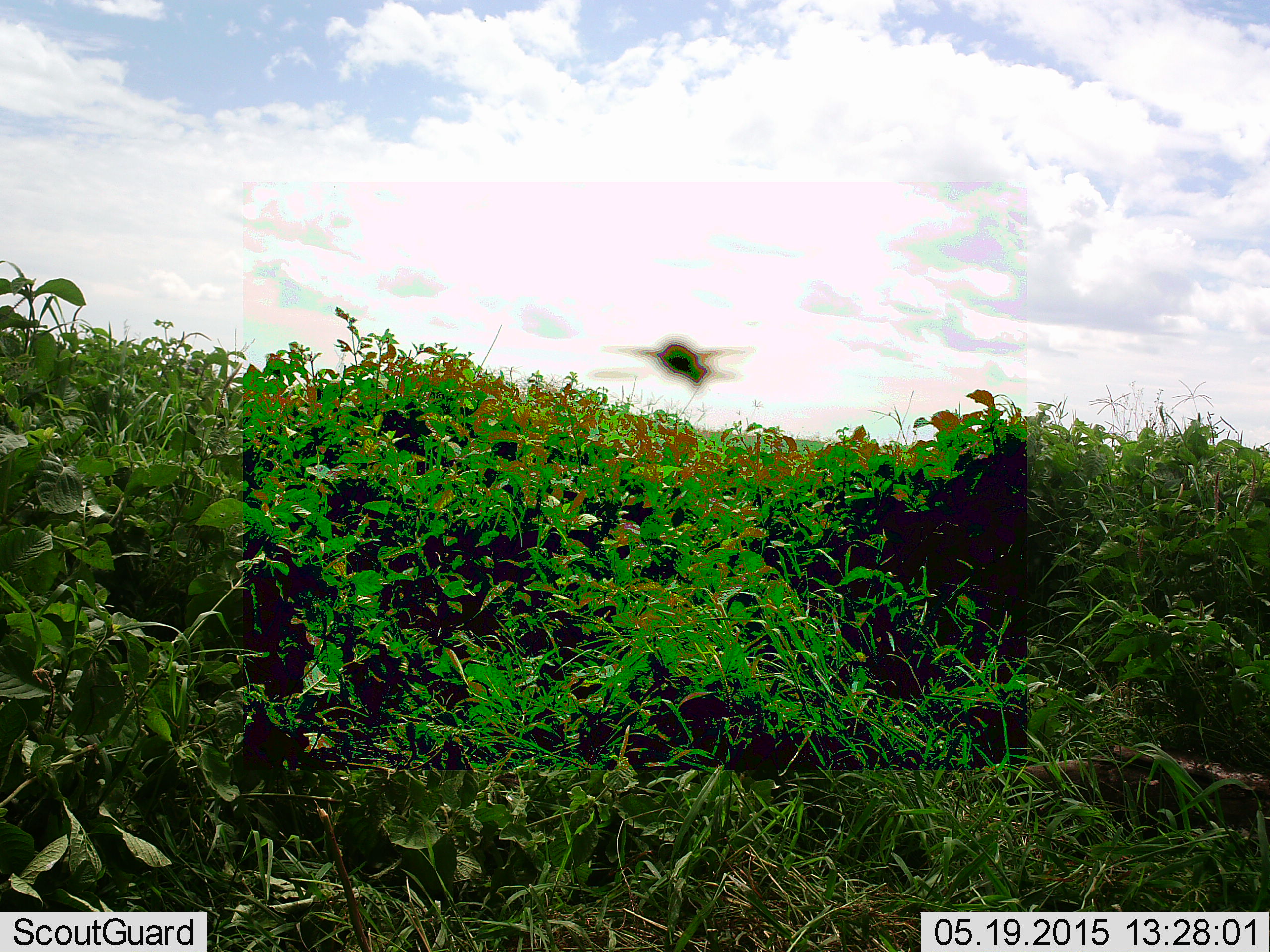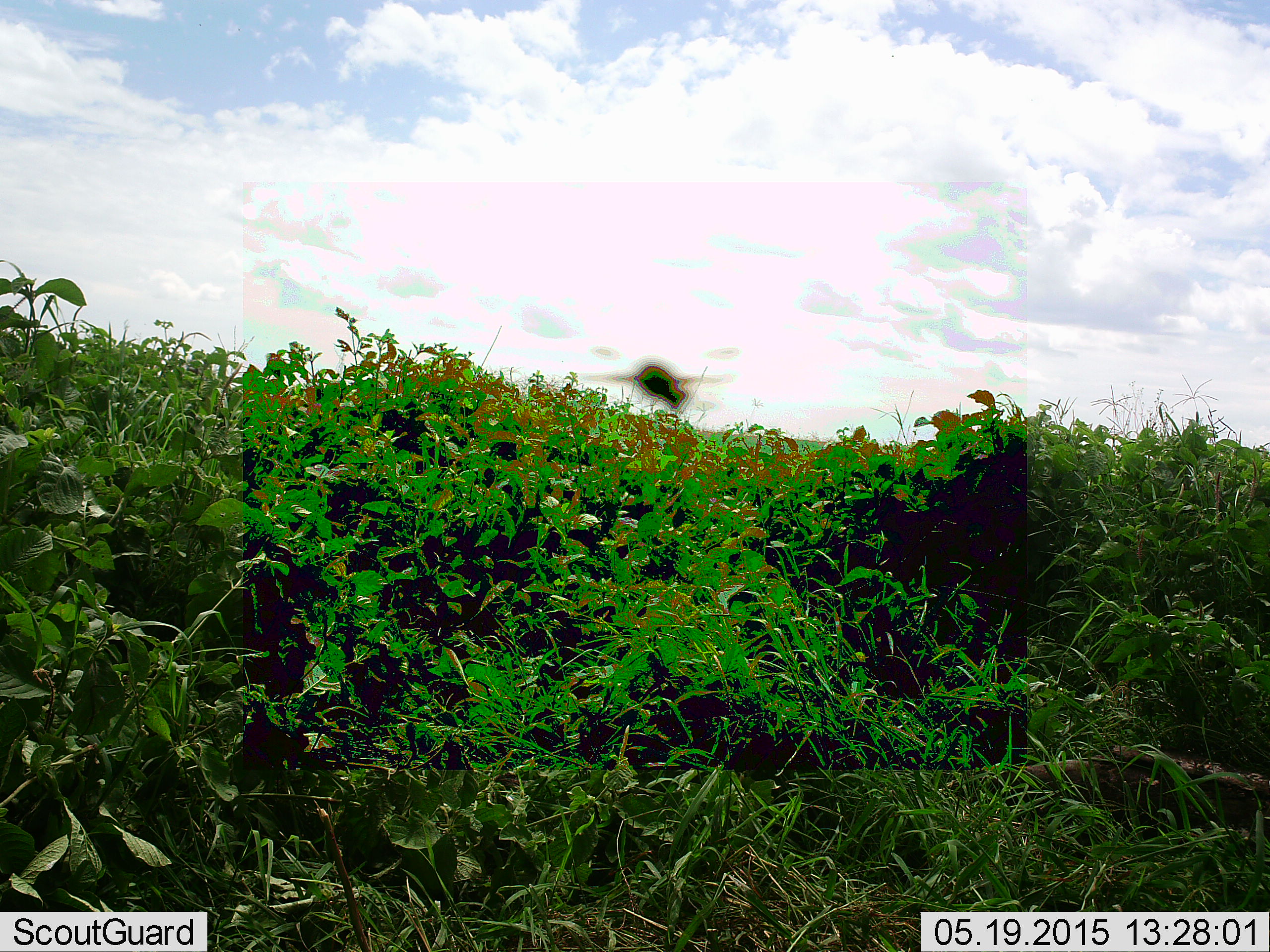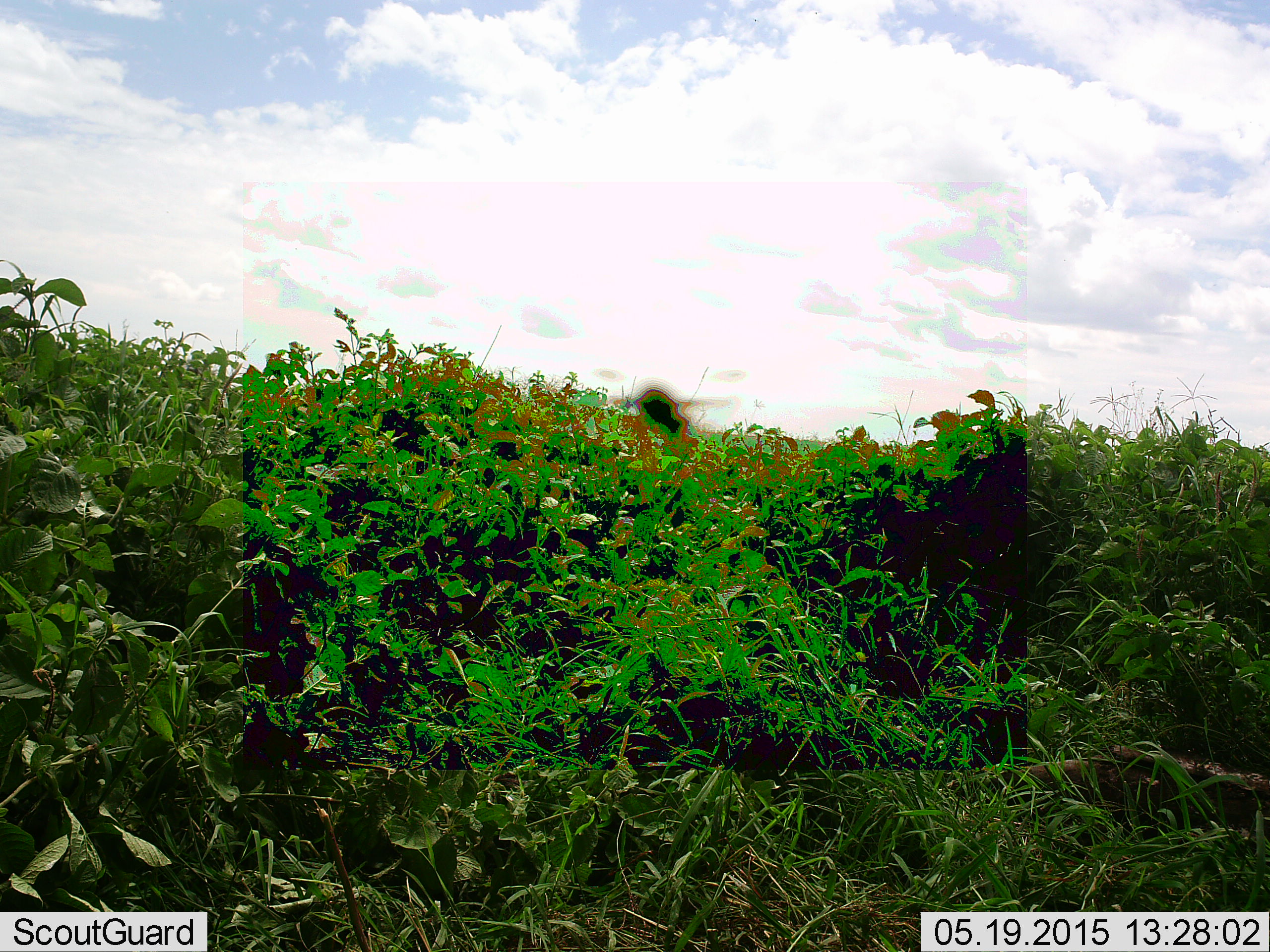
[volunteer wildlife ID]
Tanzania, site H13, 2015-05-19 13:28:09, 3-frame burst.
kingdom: Animalia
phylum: Arthropoda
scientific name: Arthropoda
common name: arthropods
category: insectspider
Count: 1.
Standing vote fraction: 0%.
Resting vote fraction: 0%.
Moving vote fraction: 100%.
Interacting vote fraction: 0%.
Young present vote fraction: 0%.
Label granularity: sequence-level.